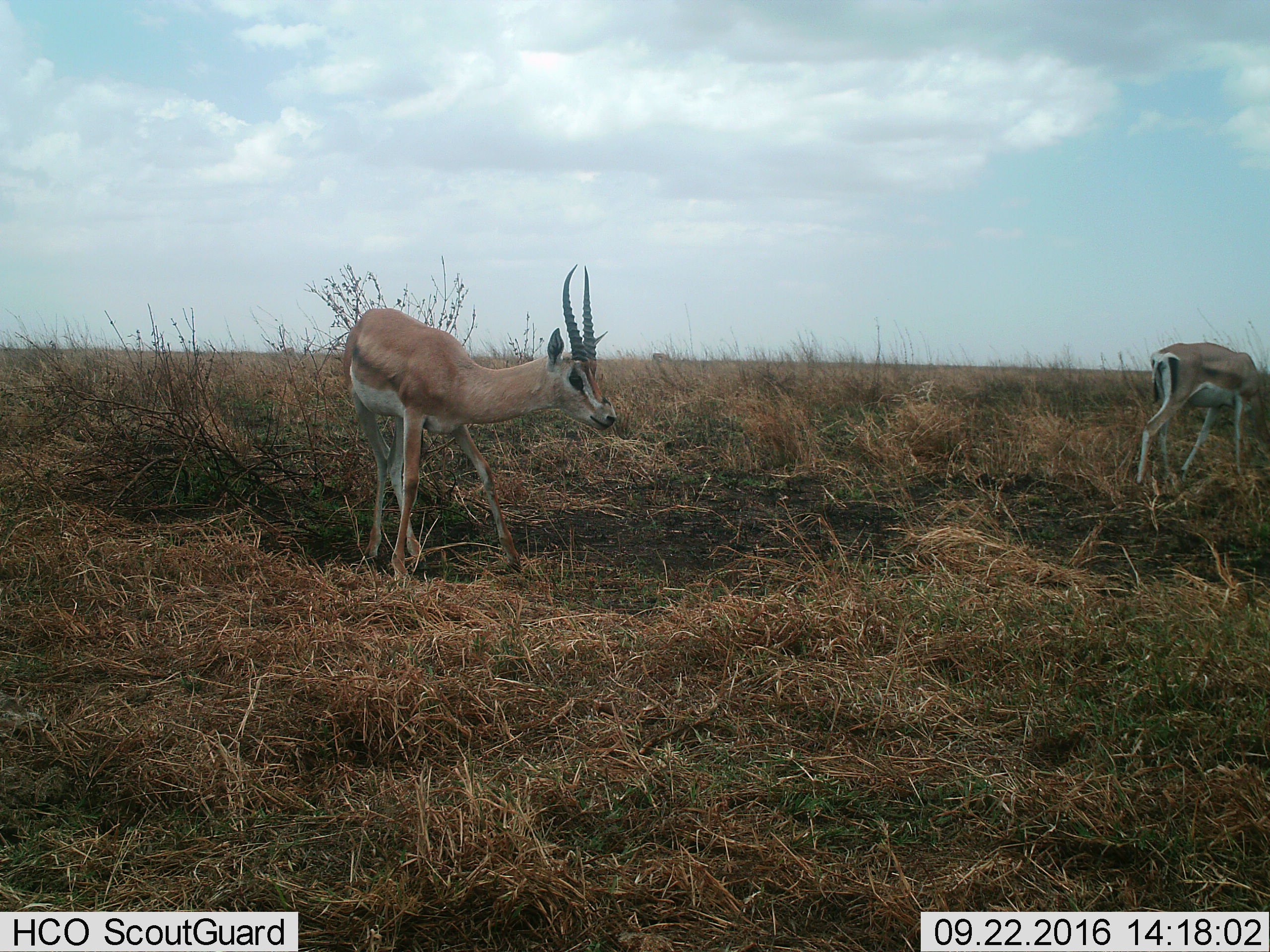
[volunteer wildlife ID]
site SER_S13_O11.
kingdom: Animalia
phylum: Chordata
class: Mammalia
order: Artiodactyla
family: Bovidae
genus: Nanger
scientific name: Nanger granti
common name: grant's gazelle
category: gazellegrants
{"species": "gazellegrants (grant's gazelle) (Nanger granti)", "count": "2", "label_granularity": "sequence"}